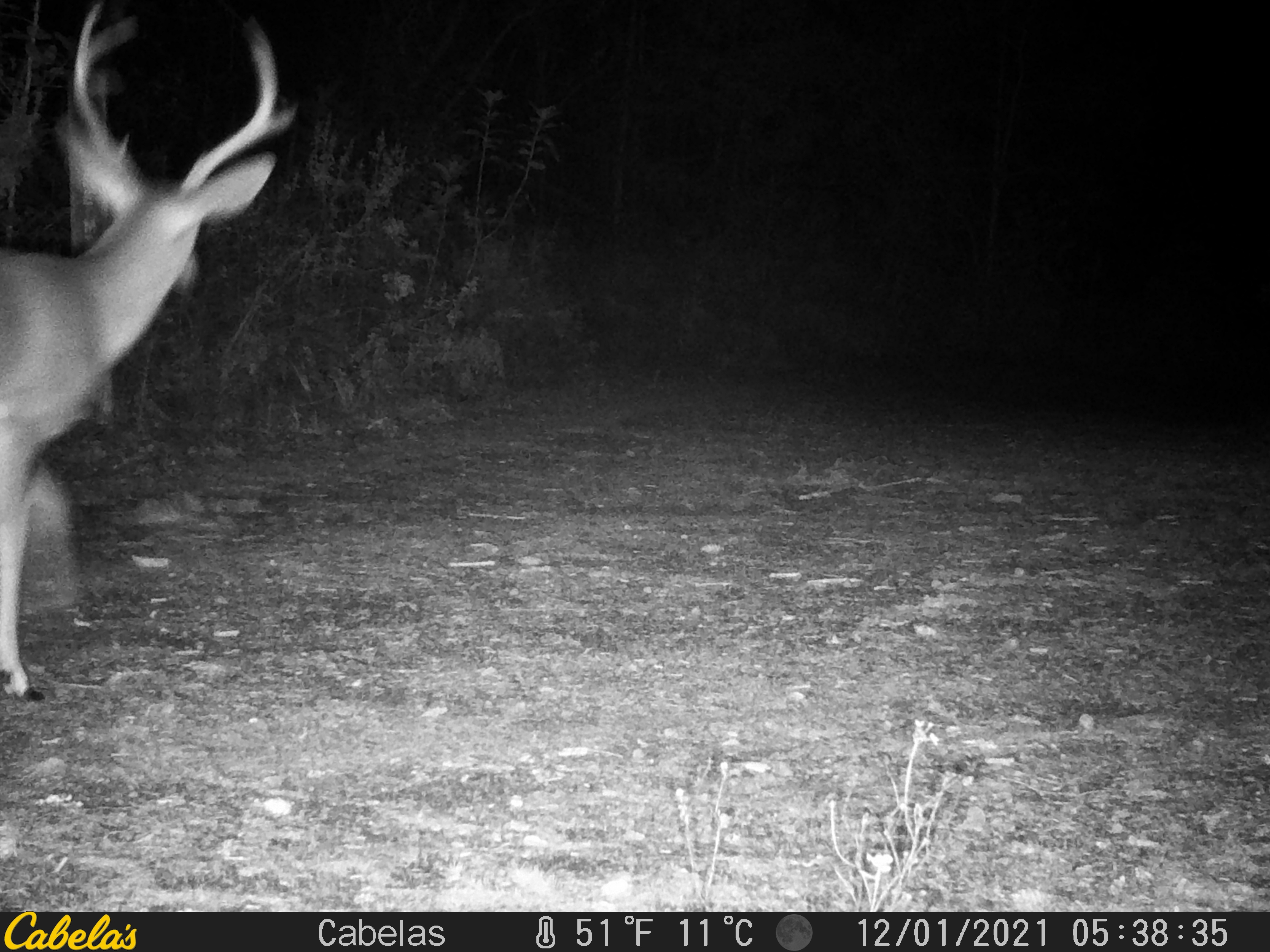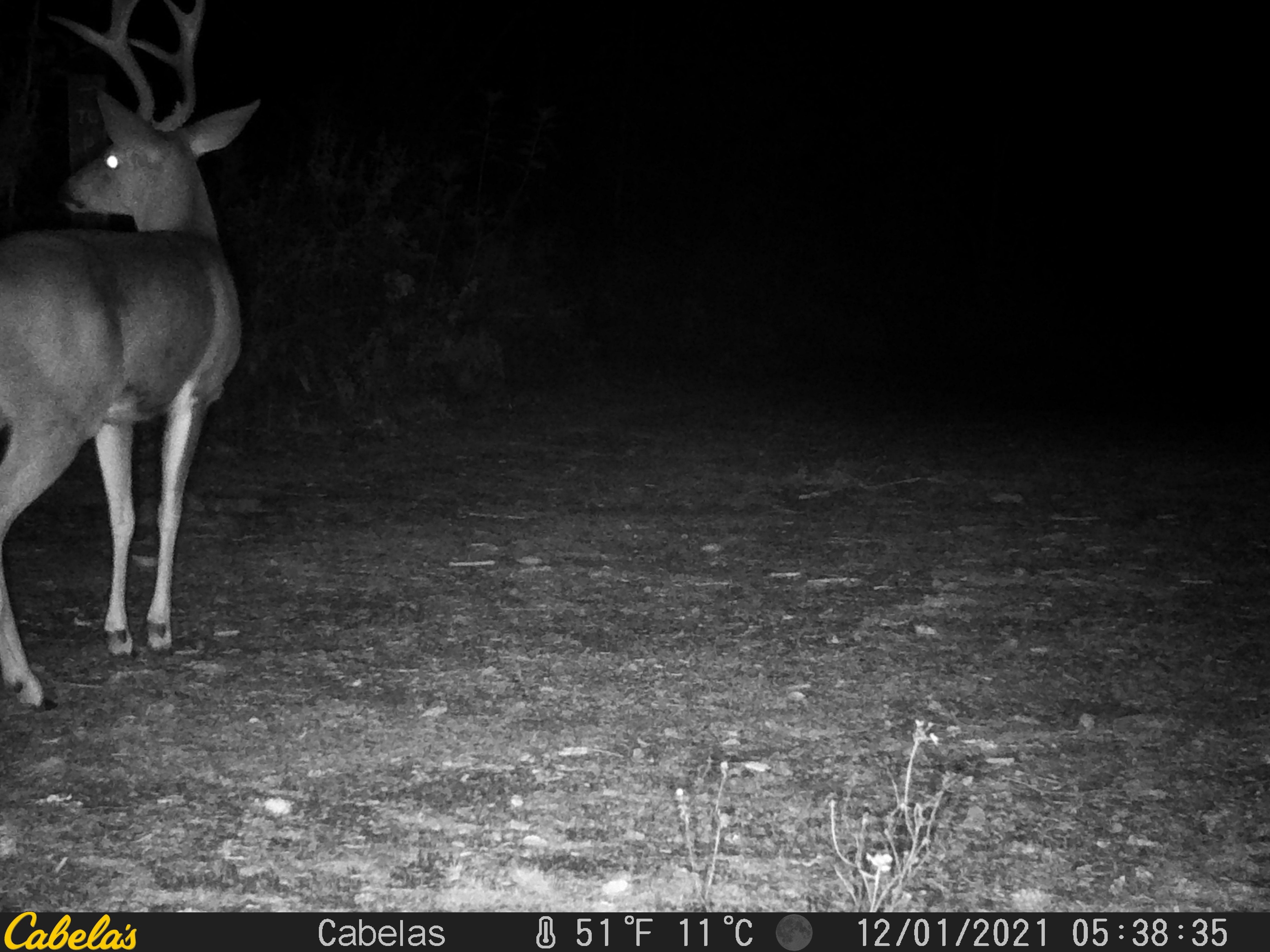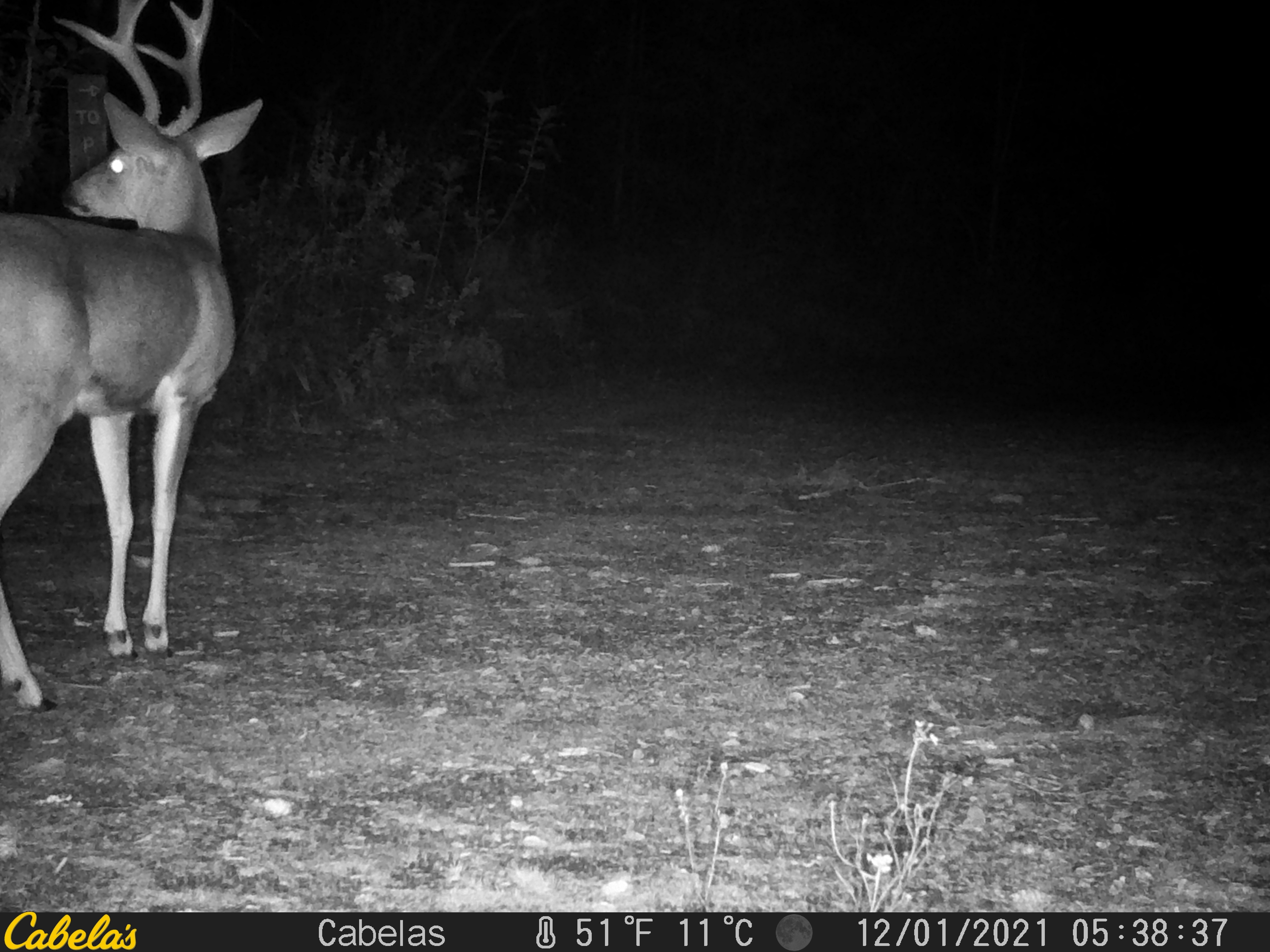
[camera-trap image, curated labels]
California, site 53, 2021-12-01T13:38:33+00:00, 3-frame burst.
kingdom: Animalia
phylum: Chordata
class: Mammalia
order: Artiodactyla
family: Cervidae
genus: Odocoileus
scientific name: Odocoileus hemionus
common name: mule deer